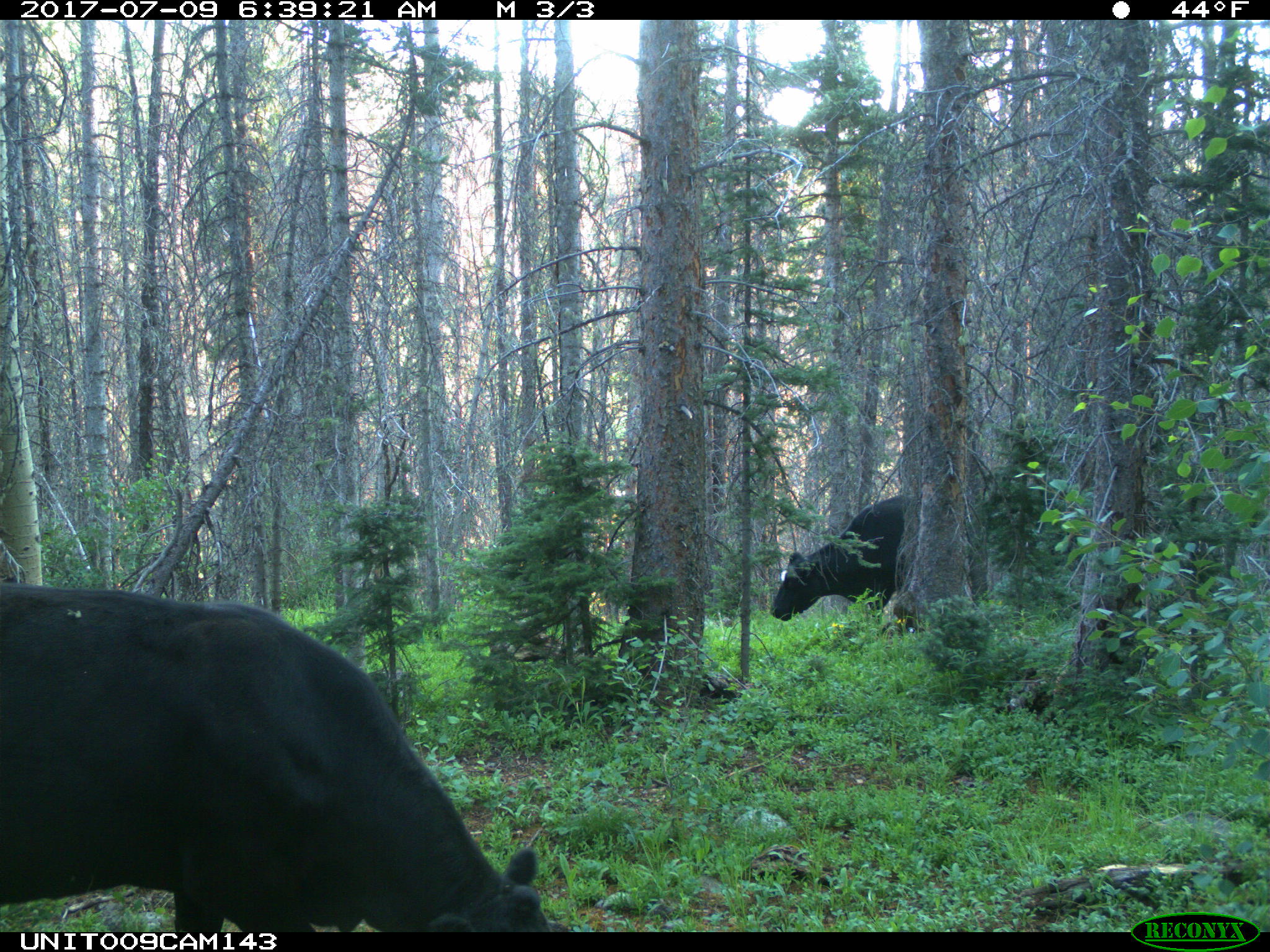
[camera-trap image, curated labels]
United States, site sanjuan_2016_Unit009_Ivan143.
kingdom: Animalia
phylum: Chordata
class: Mammalia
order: Artiodactyla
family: Bovidae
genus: Bos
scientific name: Bos taurus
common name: domestic cow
Bos taurus (domestic cow).